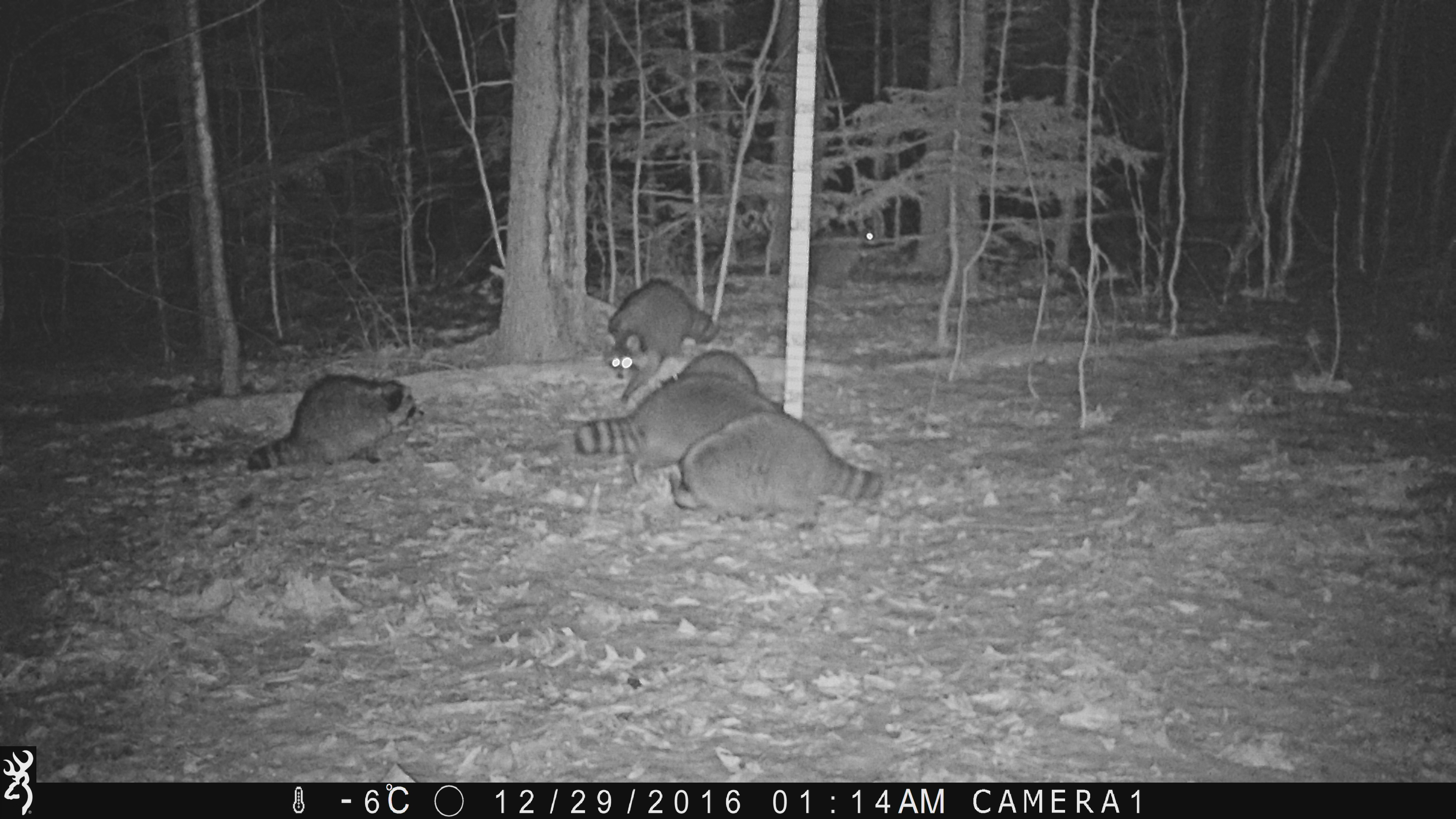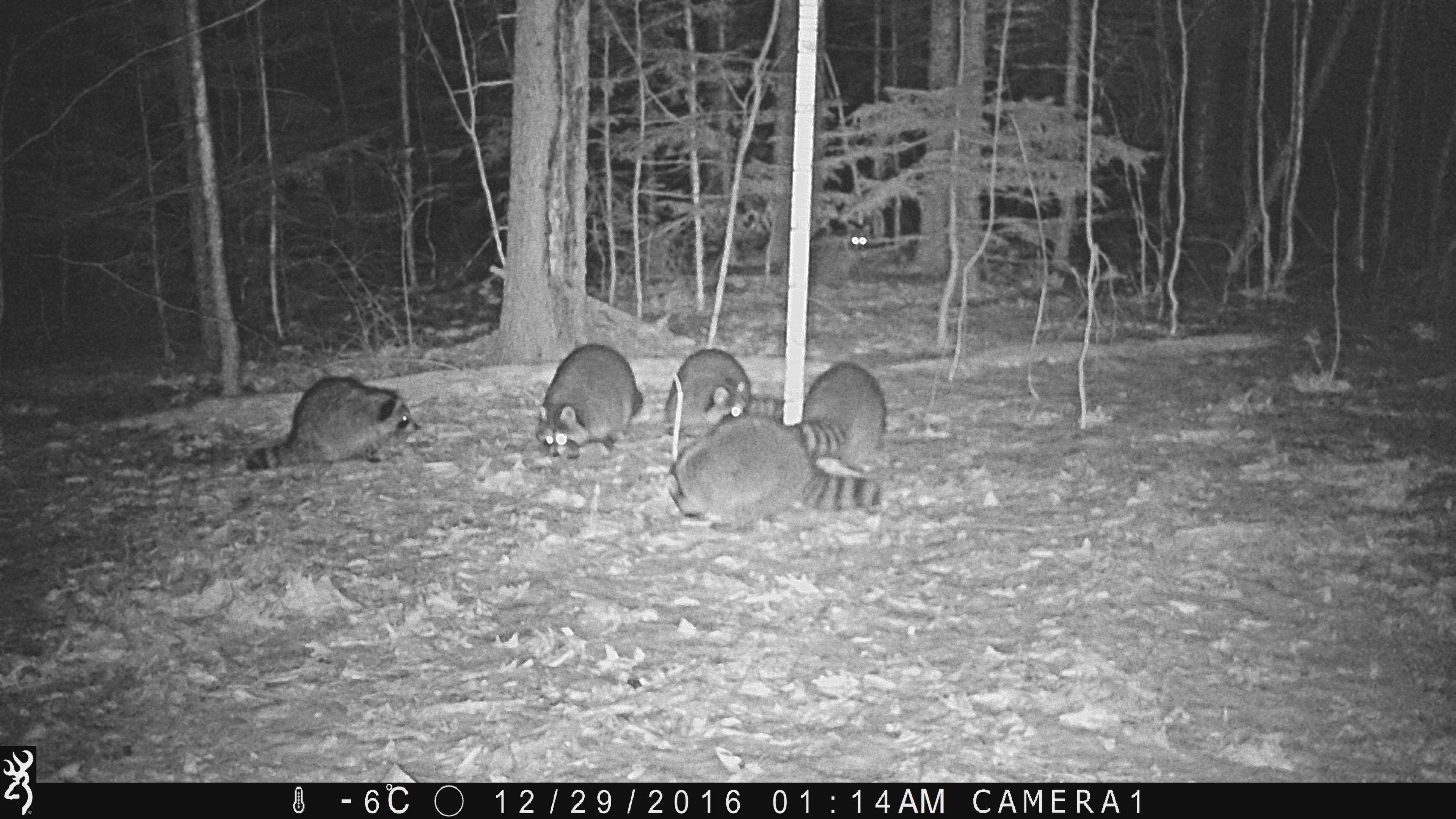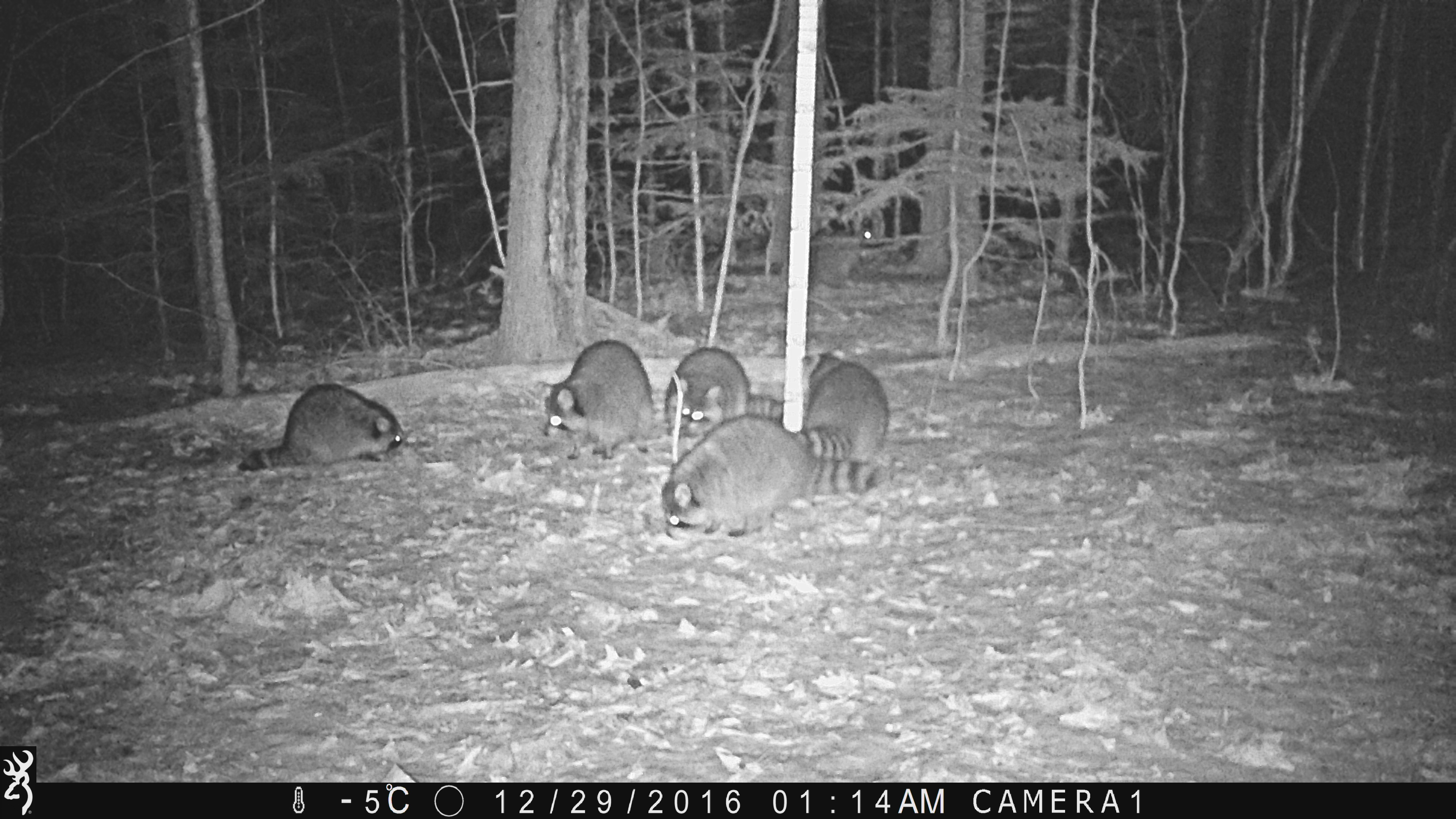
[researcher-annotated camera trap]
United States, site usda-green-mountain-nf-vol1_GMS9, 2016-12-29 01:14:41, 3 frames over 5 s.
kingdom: Animalia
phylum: Chordata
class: Mammalia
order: Carnivora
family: Procyonidae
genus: Procyon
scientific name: Procyon lotor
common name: raccoon